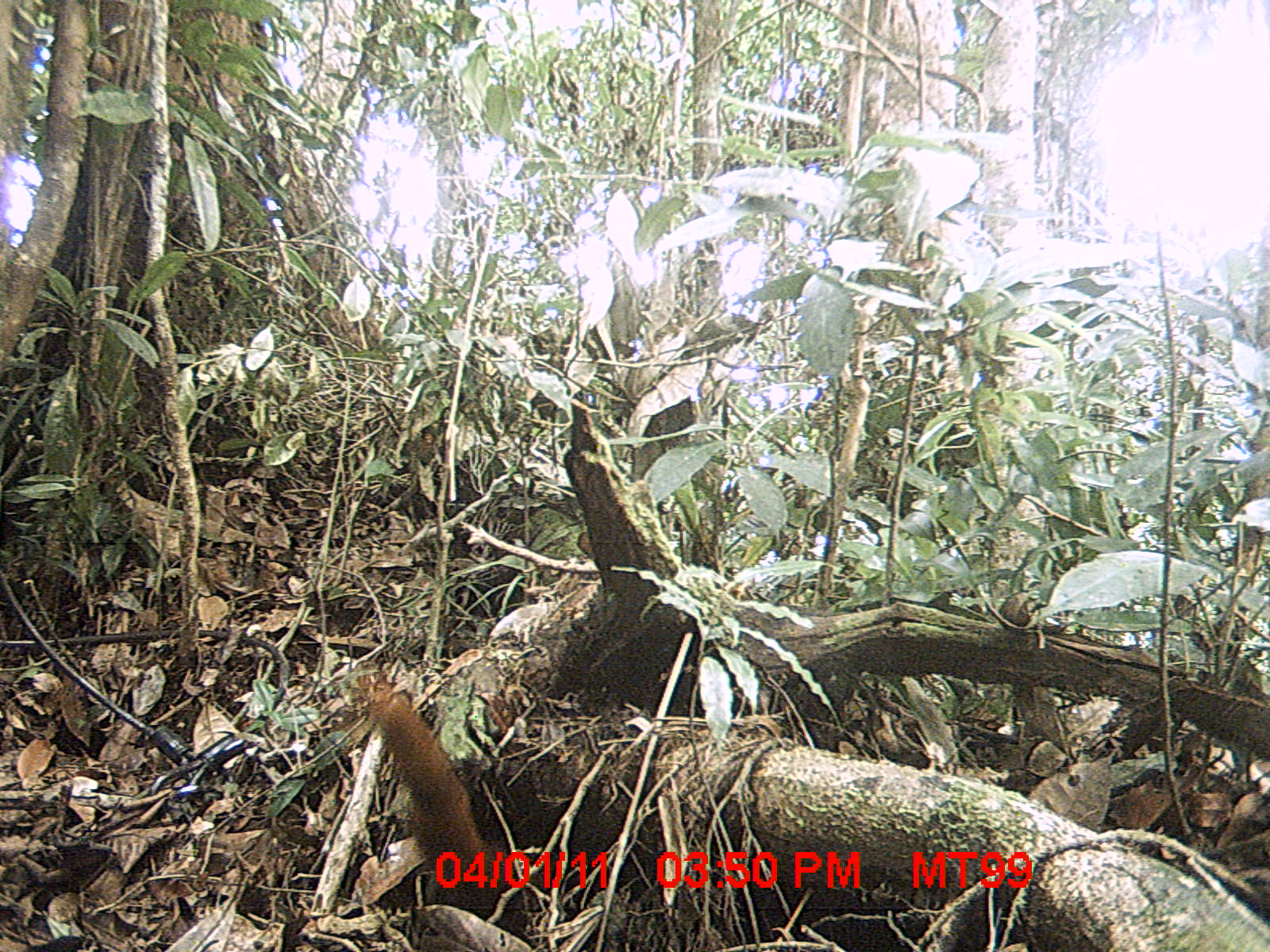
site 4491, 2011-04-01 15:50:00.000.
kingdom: Animalia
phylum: Chordata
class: Mammalia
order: Carnivora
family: Eupleridae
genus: Galidia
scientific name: Galidia elegans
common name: ring-tailed vontsira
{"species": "Galidia elegans (ring-tailed vontsira)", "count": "1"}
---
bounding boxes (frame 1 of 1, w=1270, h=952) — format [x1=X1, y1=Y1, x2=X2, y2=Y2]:
galidia elegans: [x1=350, y1=665, x2=526, y2=933]